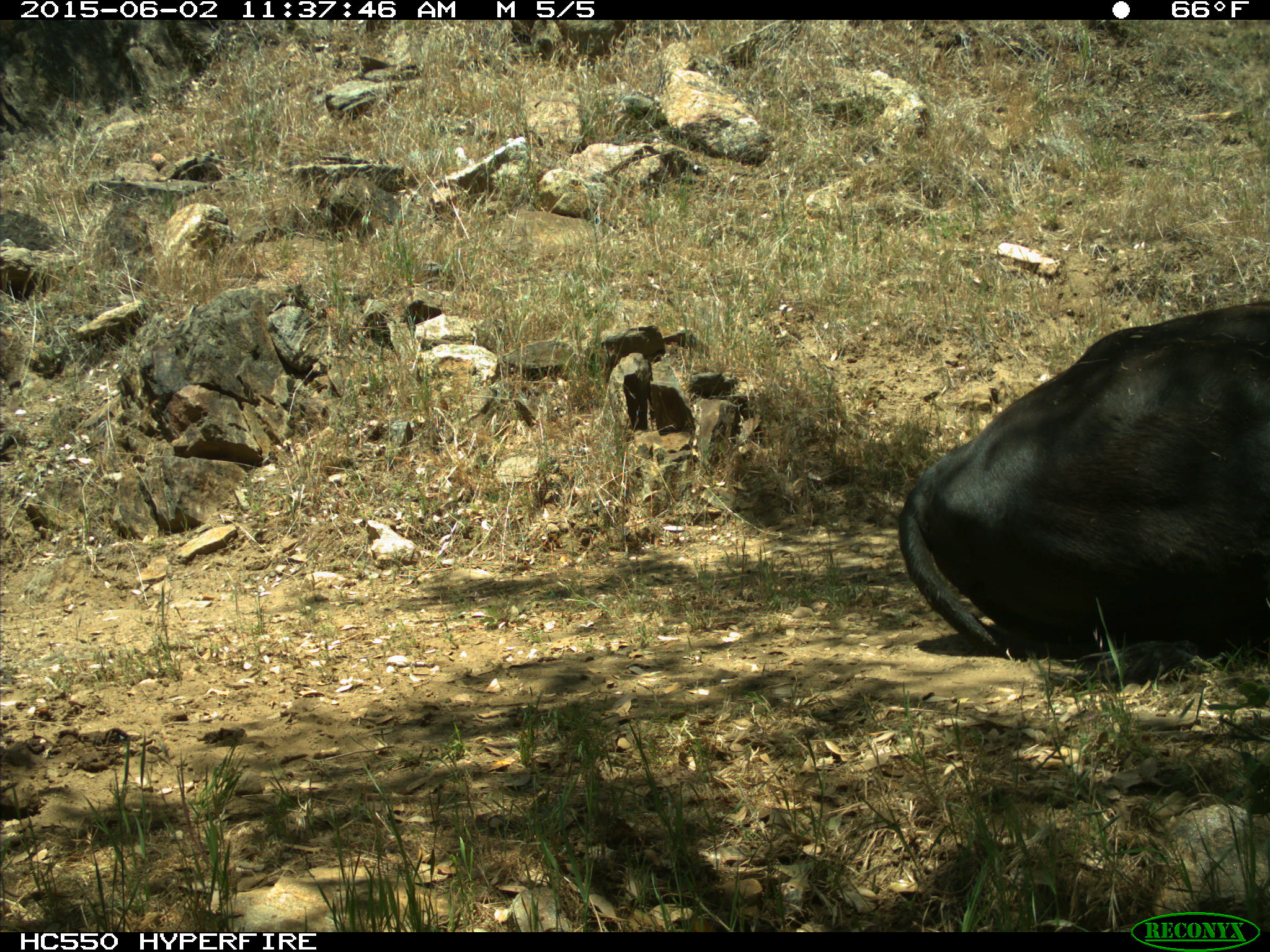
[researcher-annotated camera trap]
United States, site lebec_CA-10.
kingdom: Animalia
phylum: Chordata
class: Mammalia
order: Artiodactyla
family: Bovidae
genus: Bos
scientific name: Bos taurus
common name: domestic cow